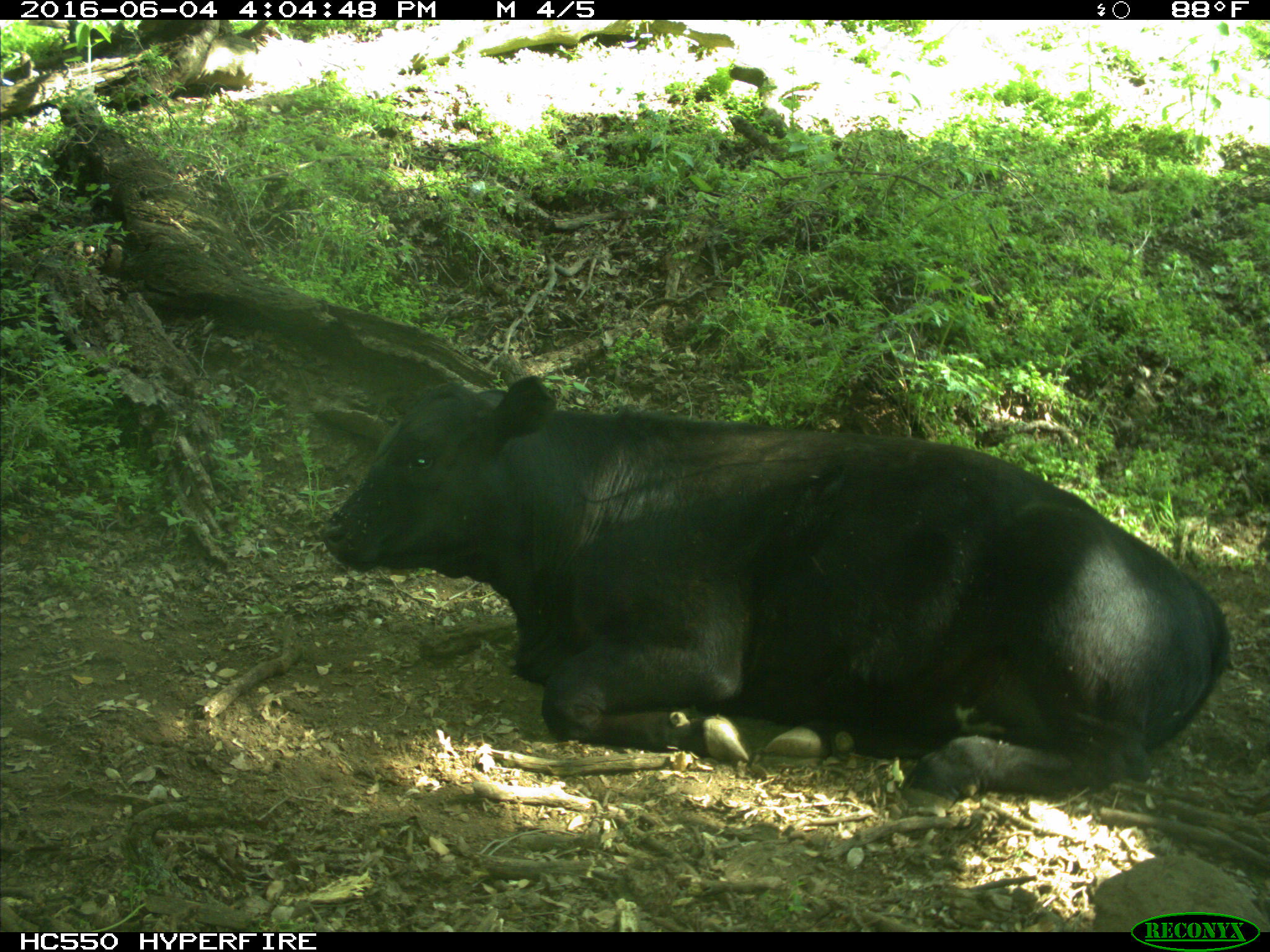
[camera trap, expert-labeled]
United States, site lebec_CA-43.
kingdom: Animalia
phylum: Chordata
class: Mammalia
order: Artiodactyla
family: Bovidae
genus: Bos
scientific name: Bos taurus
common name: domestic cow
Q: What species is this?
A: Bos taurus (domestic cow).